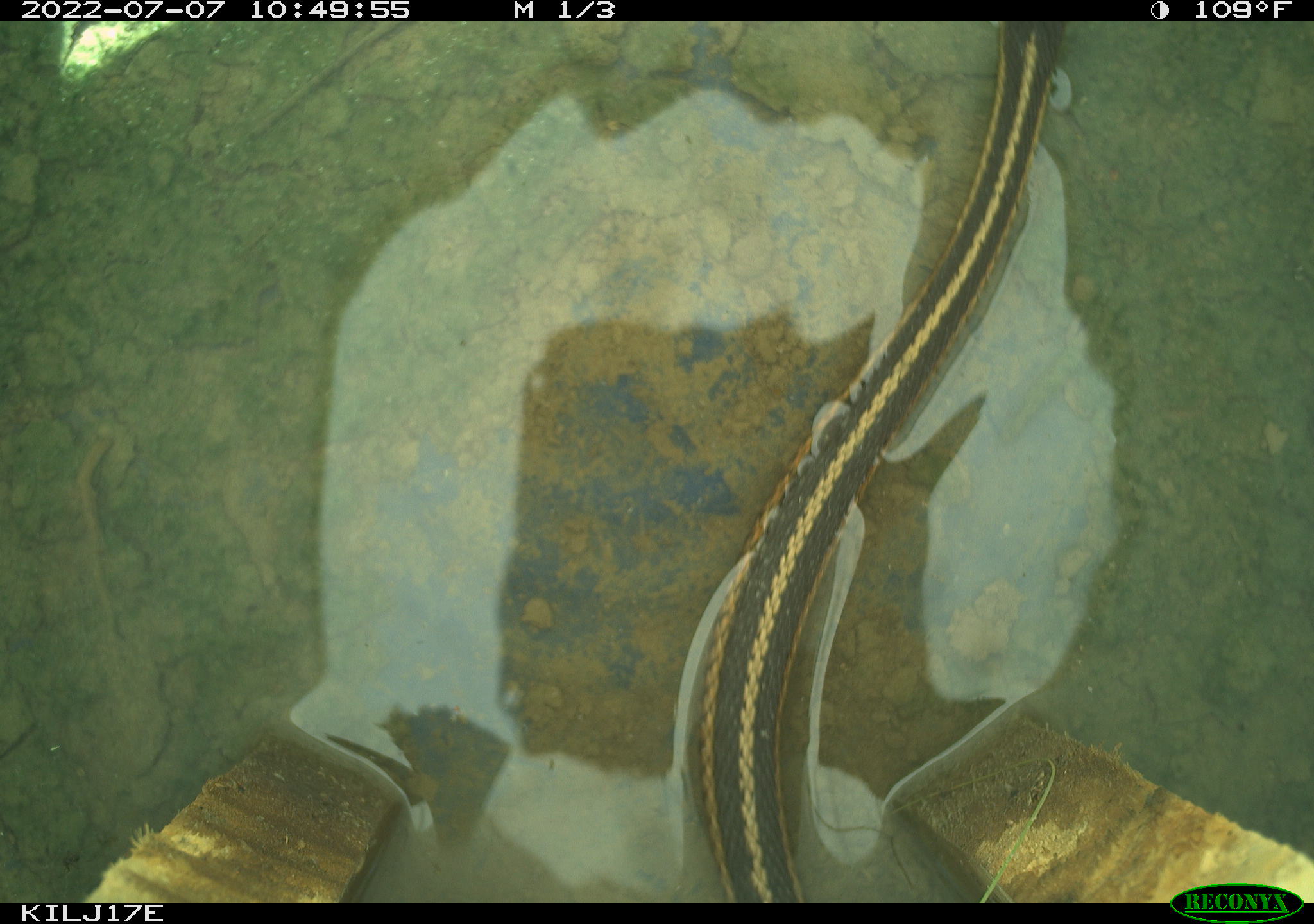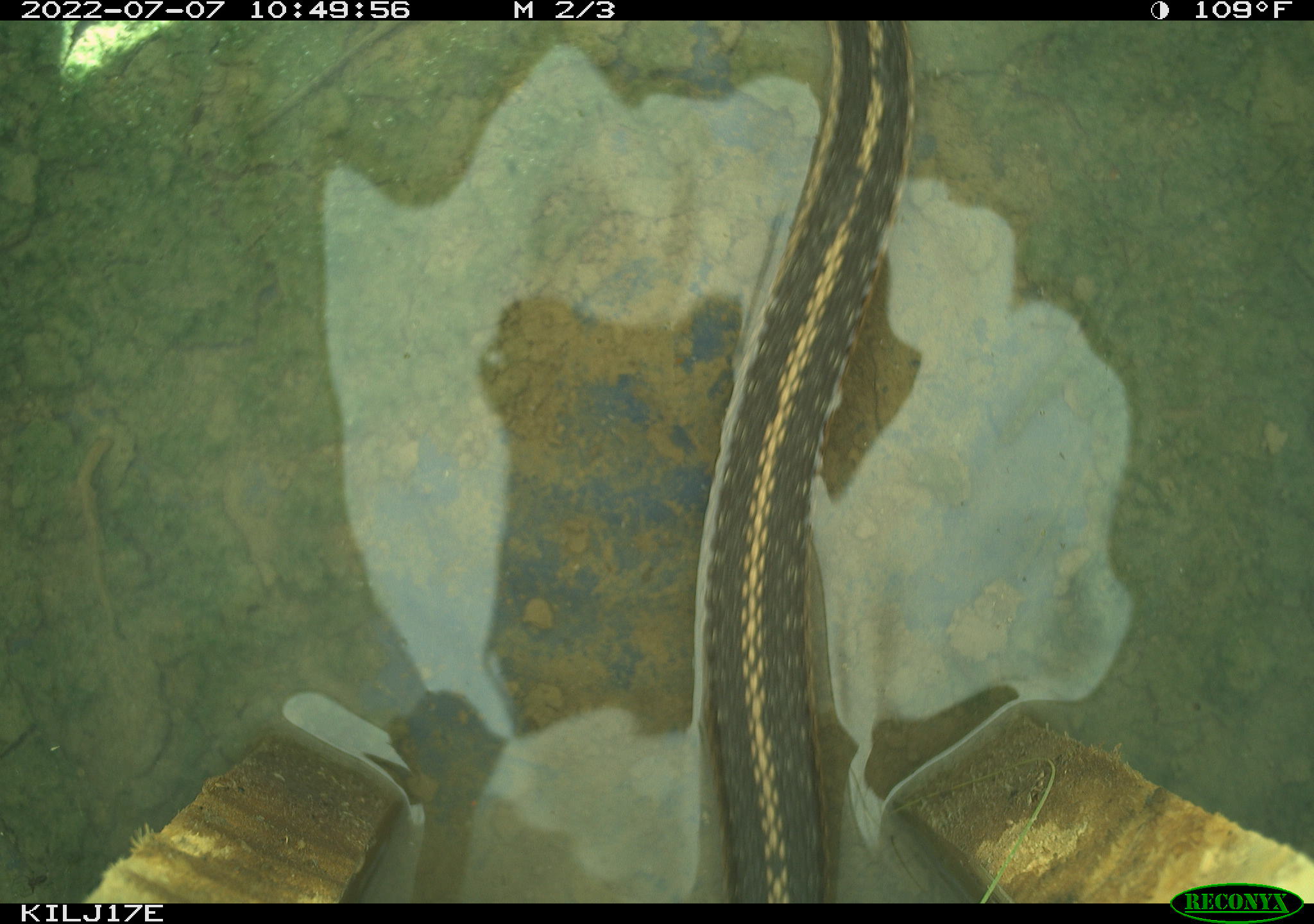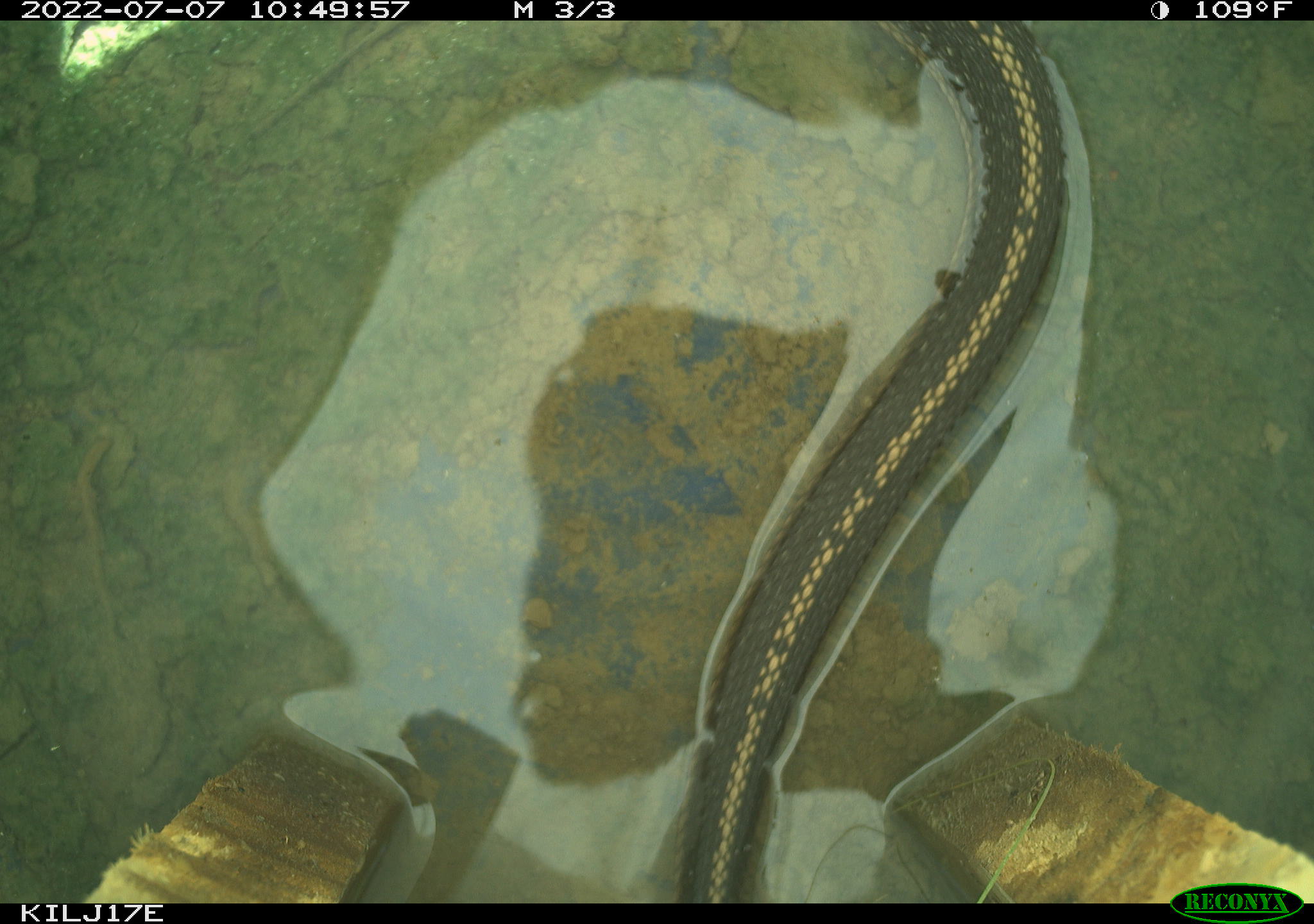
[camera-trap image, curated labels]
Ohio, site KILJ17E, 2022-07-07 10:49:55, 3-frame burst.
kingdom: Animalia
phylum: Chordata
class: Reptilia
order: Squamata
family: Colubridae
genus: Thamnophis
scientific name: Thamnophis sirtalis sirtalis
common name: eastern gartersnake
Eastern gartersnake (Thamnophis sirtalis sirtalis).